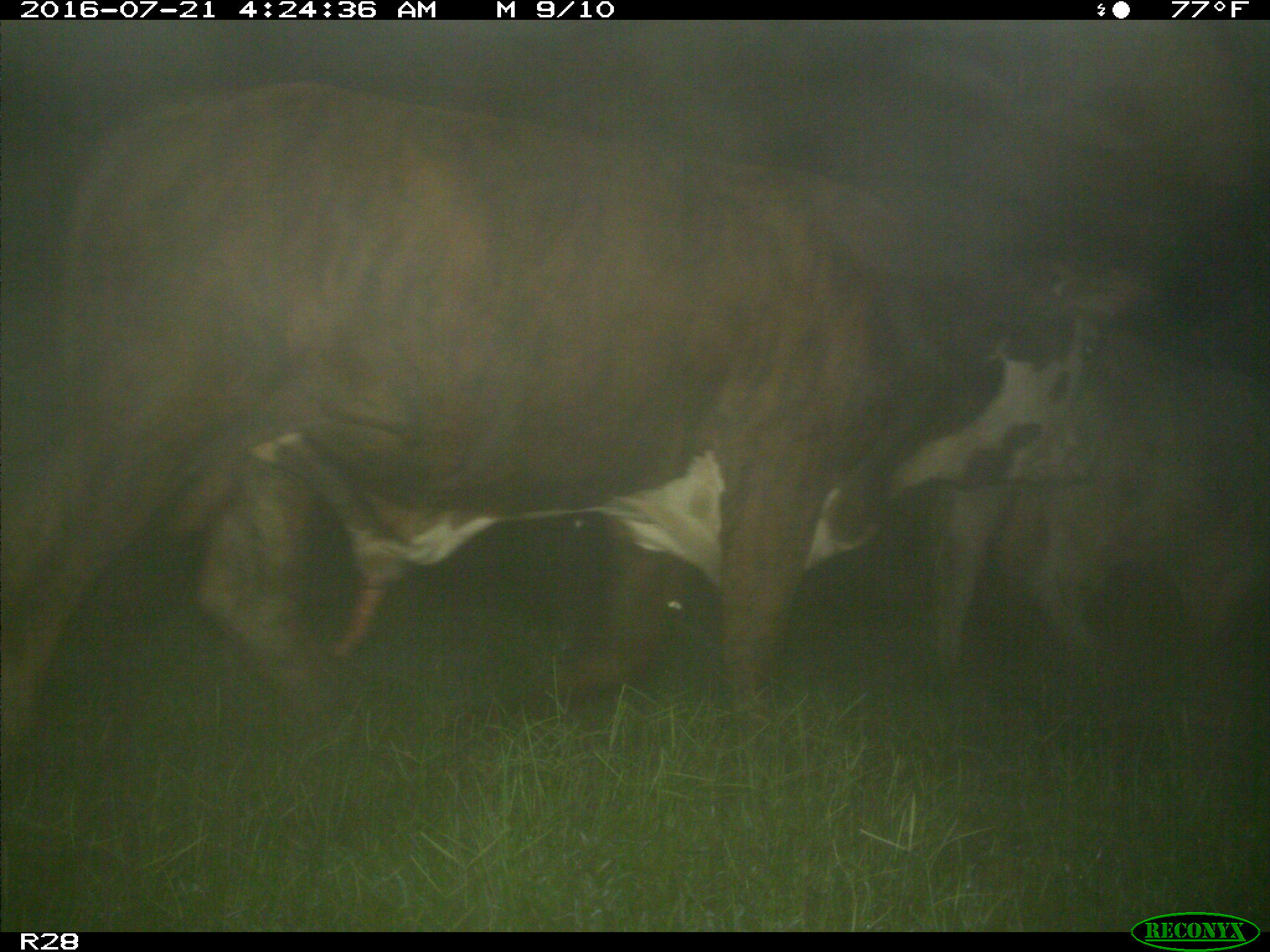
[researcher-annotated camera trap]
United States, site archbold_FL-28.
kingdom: Animalia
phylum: Chordata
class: Mammalia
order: Artiodactyla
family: Bovidae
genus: Bos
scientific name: Bos taurus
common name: domestic cow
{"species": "Bos taurus (domestic cow)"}